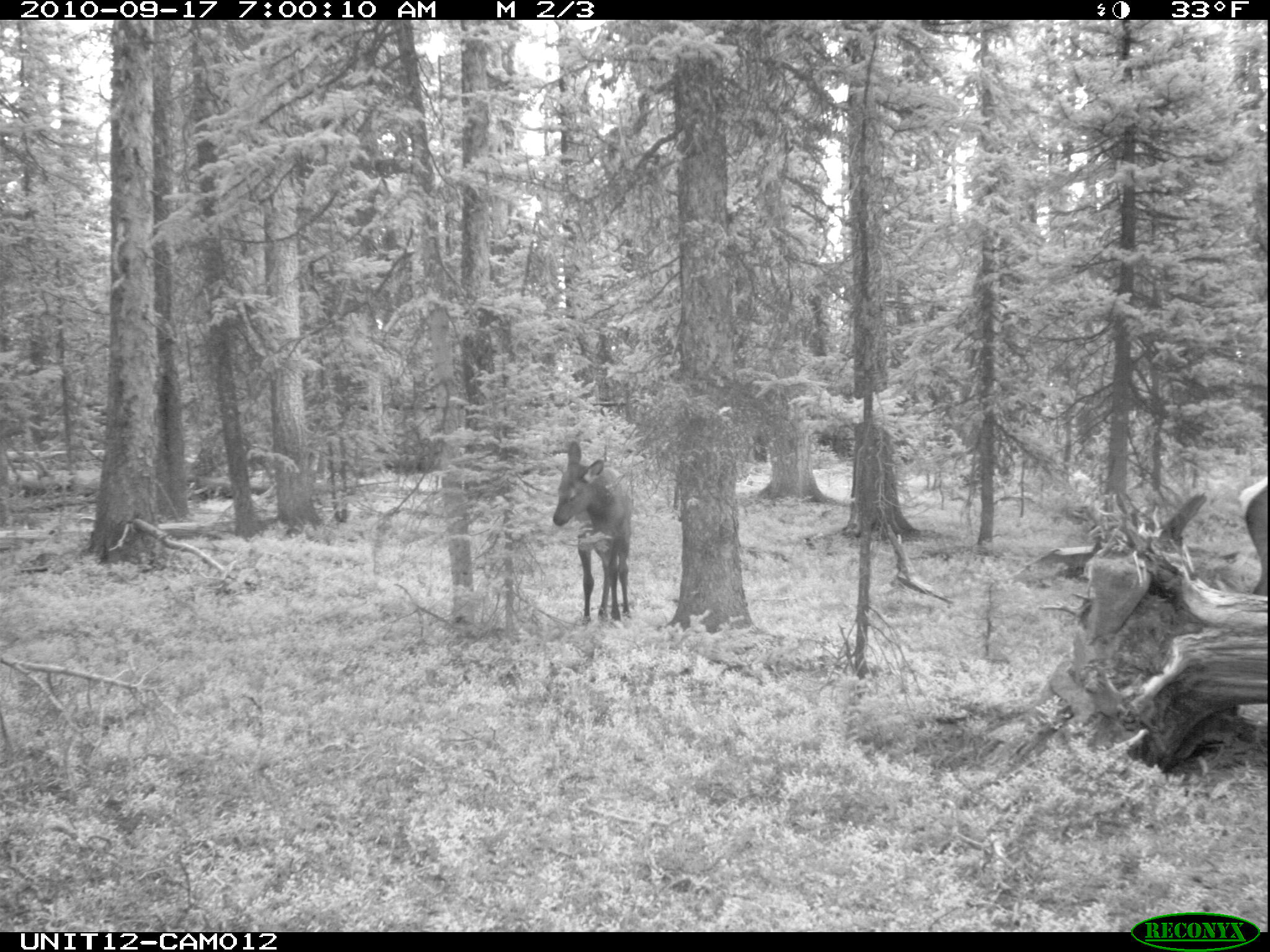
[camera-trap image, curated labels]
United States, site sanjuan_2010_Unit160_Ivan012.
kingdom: Animalia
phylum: Chordata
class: Mammalia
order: Artiodactyla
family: Cervidae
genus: Cervus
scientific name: Cervus elaphus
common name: red deer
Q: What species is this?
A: Cervus elaphus (red deer).